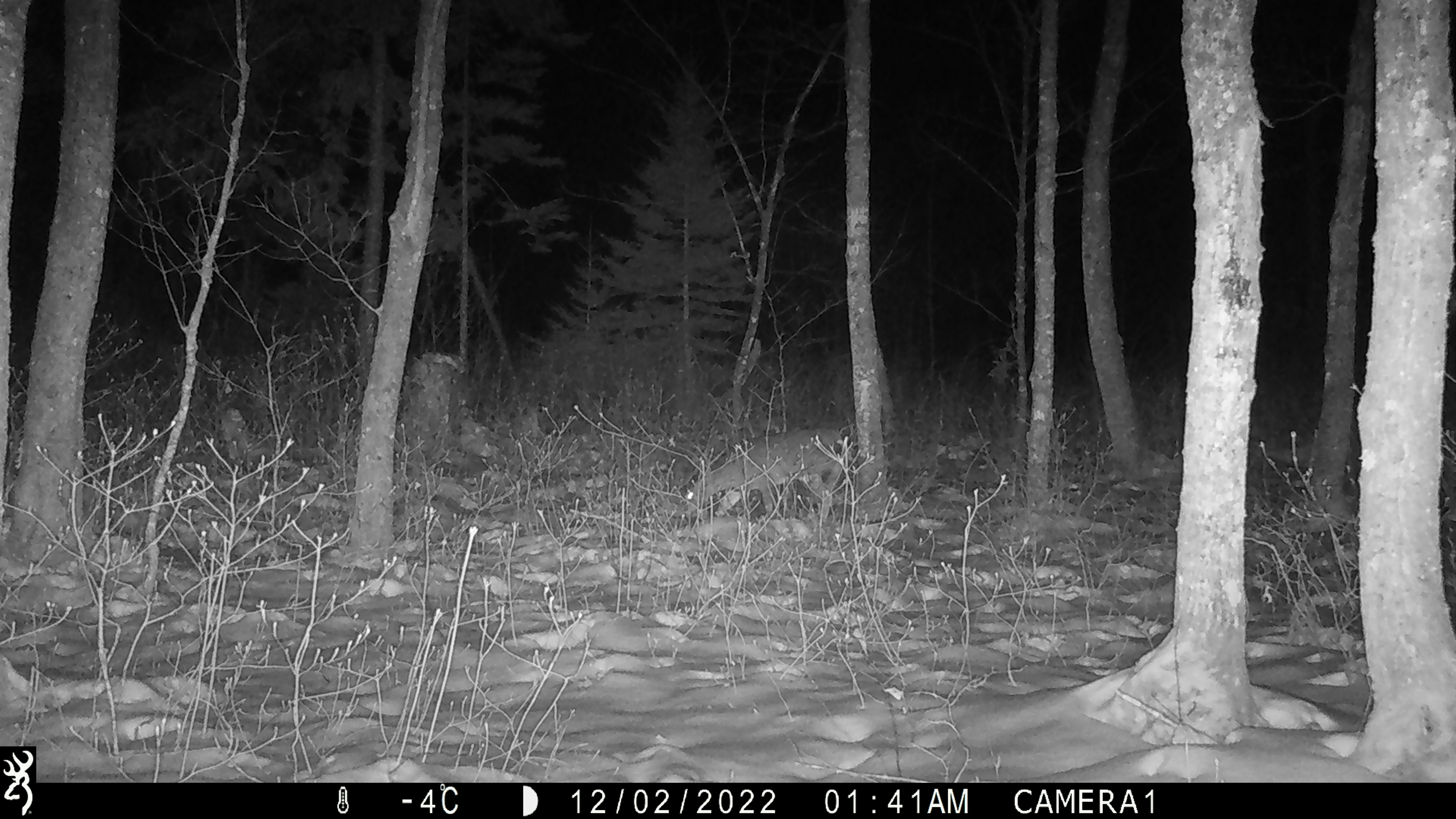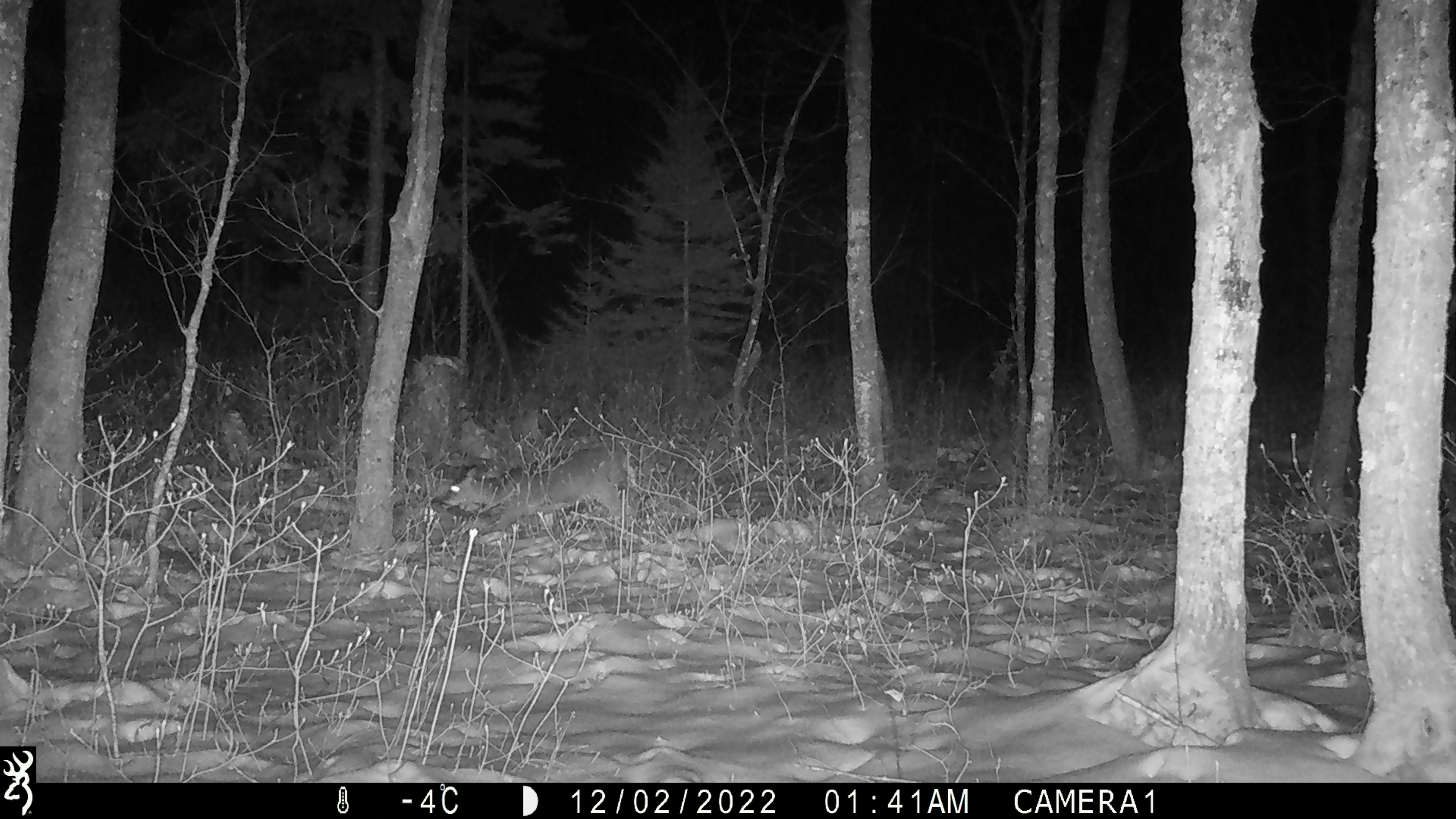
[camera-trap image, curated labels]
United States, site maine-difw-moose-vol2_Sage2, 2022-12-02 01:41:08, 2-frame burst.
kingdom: Animalia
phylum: Chordata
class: Mammalia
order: Artiodactyla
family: Cervidae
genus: Odocoileus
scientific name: Odocoileus virginianus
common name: white-tailed deer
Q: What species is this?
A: White-tailed deer (Odocoileus virginianus).